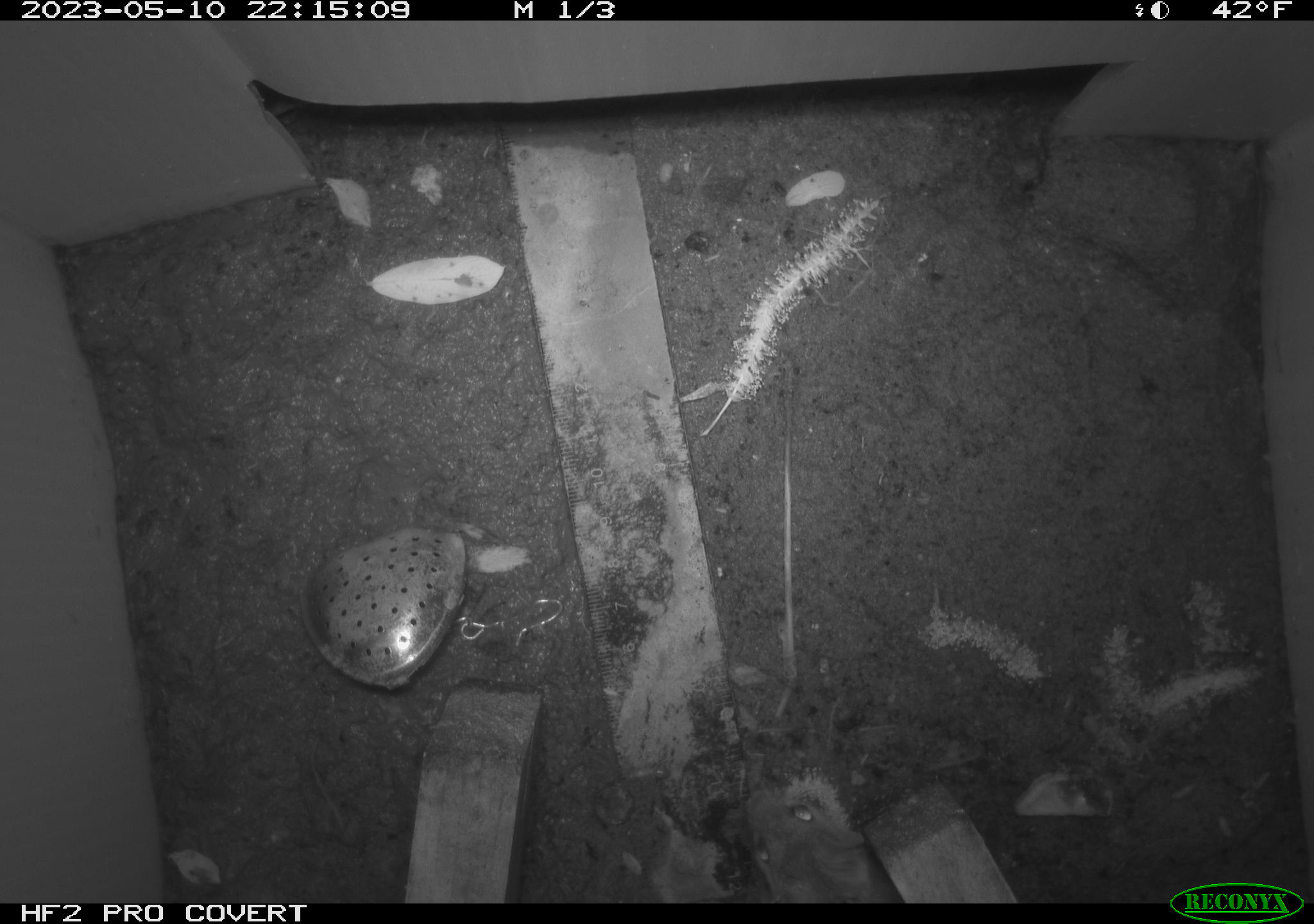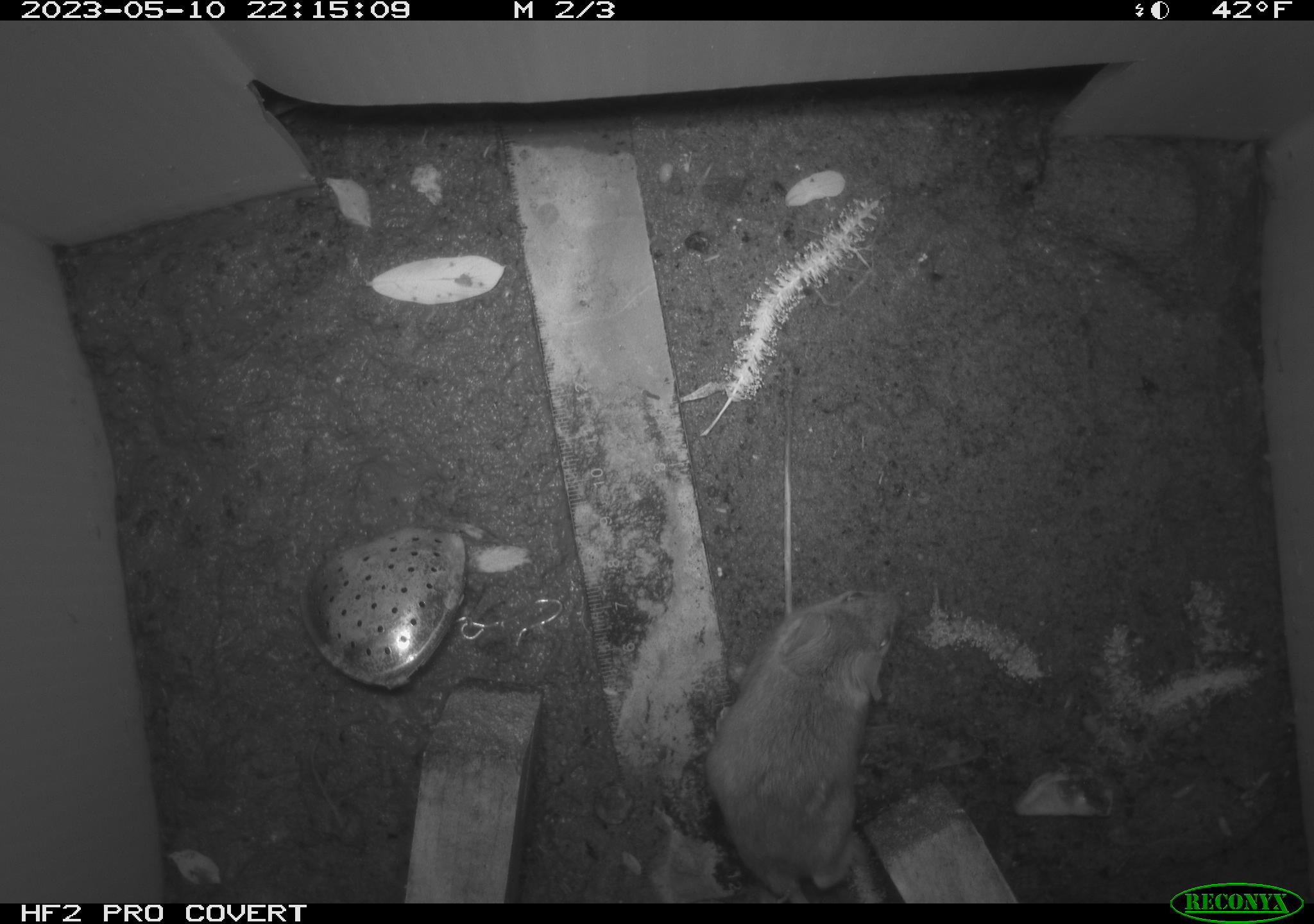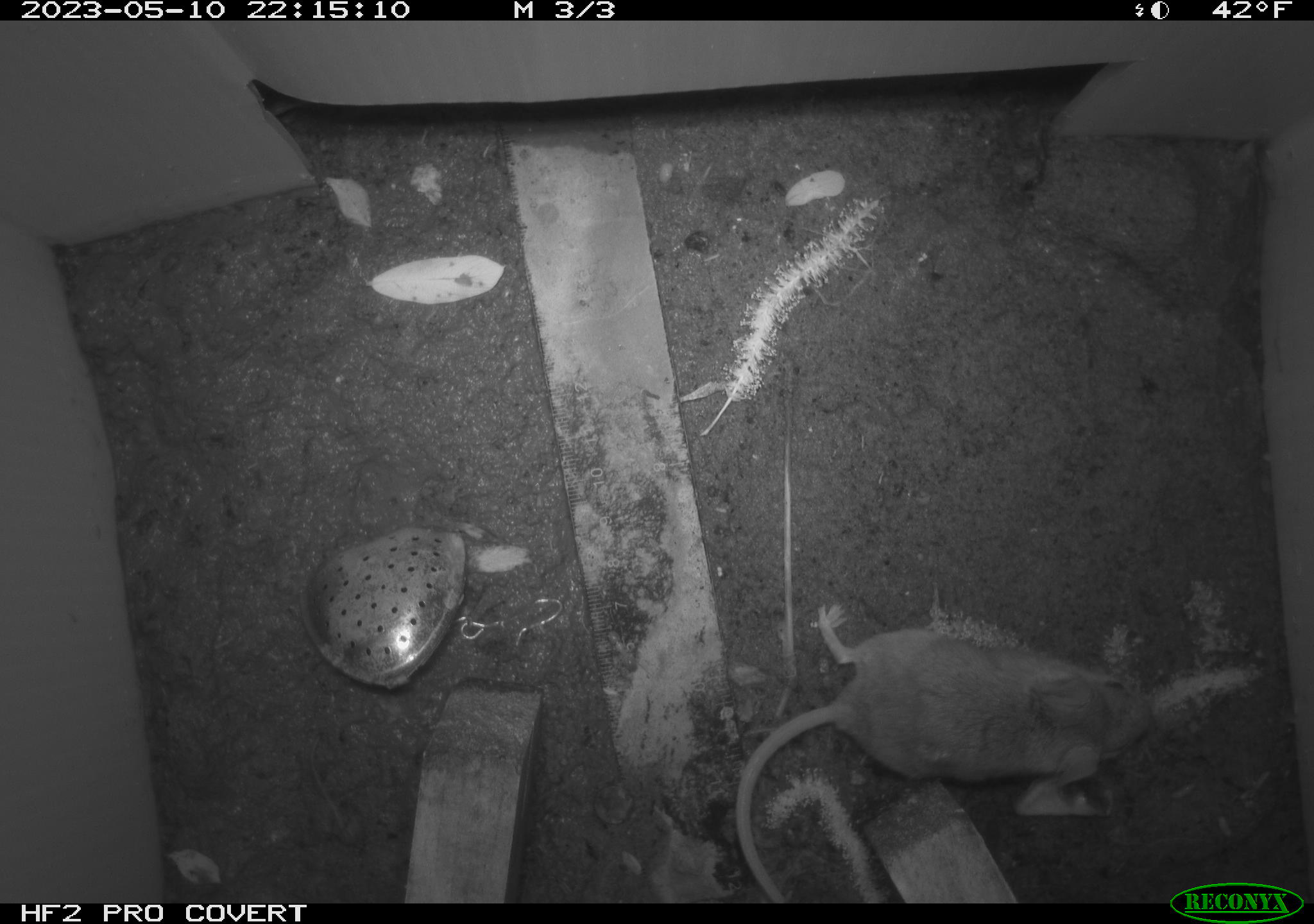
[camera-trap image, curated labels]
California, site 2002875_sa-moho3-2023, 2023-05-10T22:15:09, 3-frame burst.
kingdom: Animalia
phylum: Chordata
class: Mammalia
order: Rodentia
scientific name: Rodentia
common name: mouse species